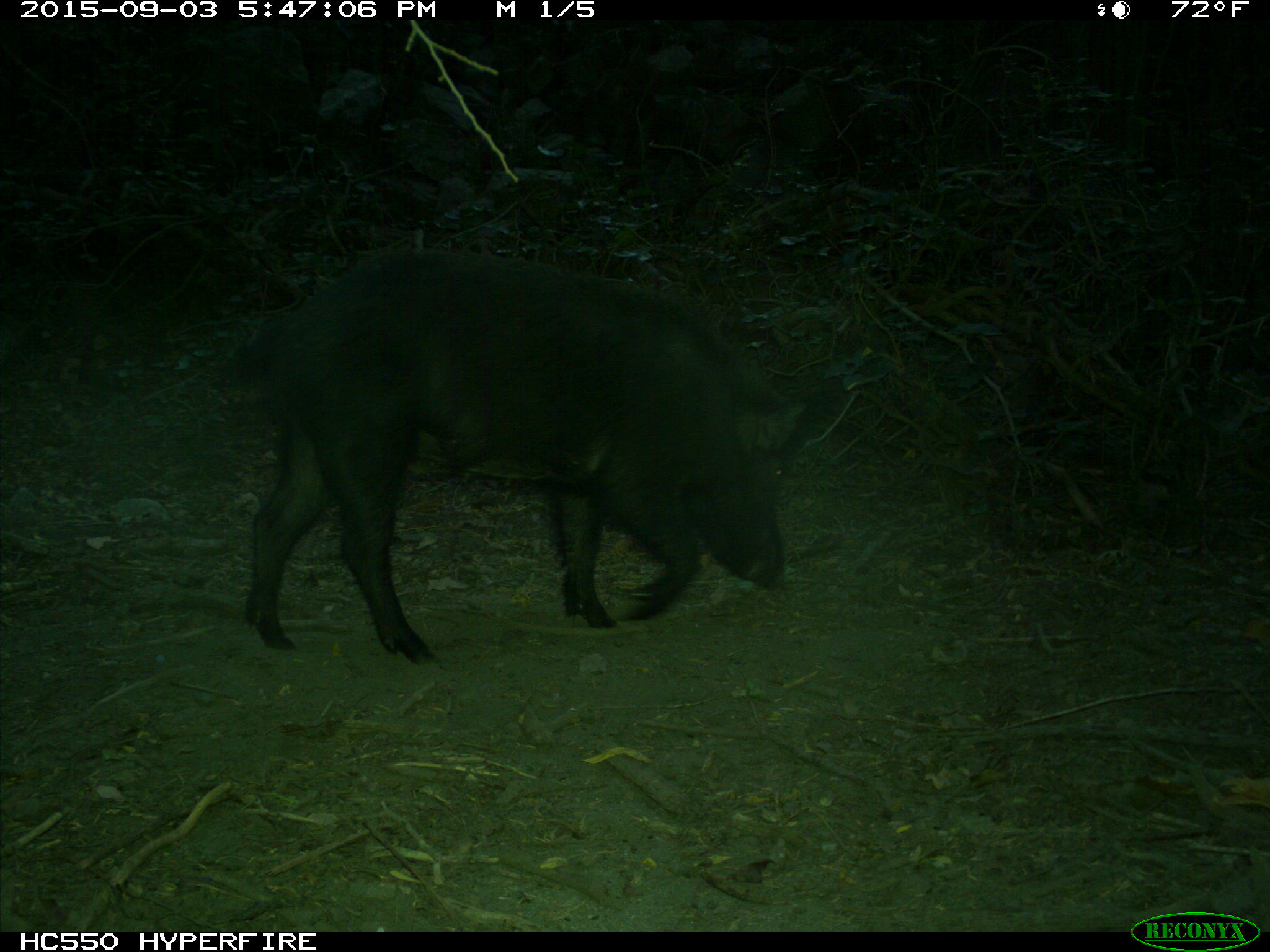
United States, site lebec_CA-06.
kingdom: Animalia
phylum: Chordata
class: Mammalia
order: Artiodactyla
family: Suidae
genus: Sus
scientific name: Sus scrofa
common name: wild boar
Sus scrofa (wild boar).